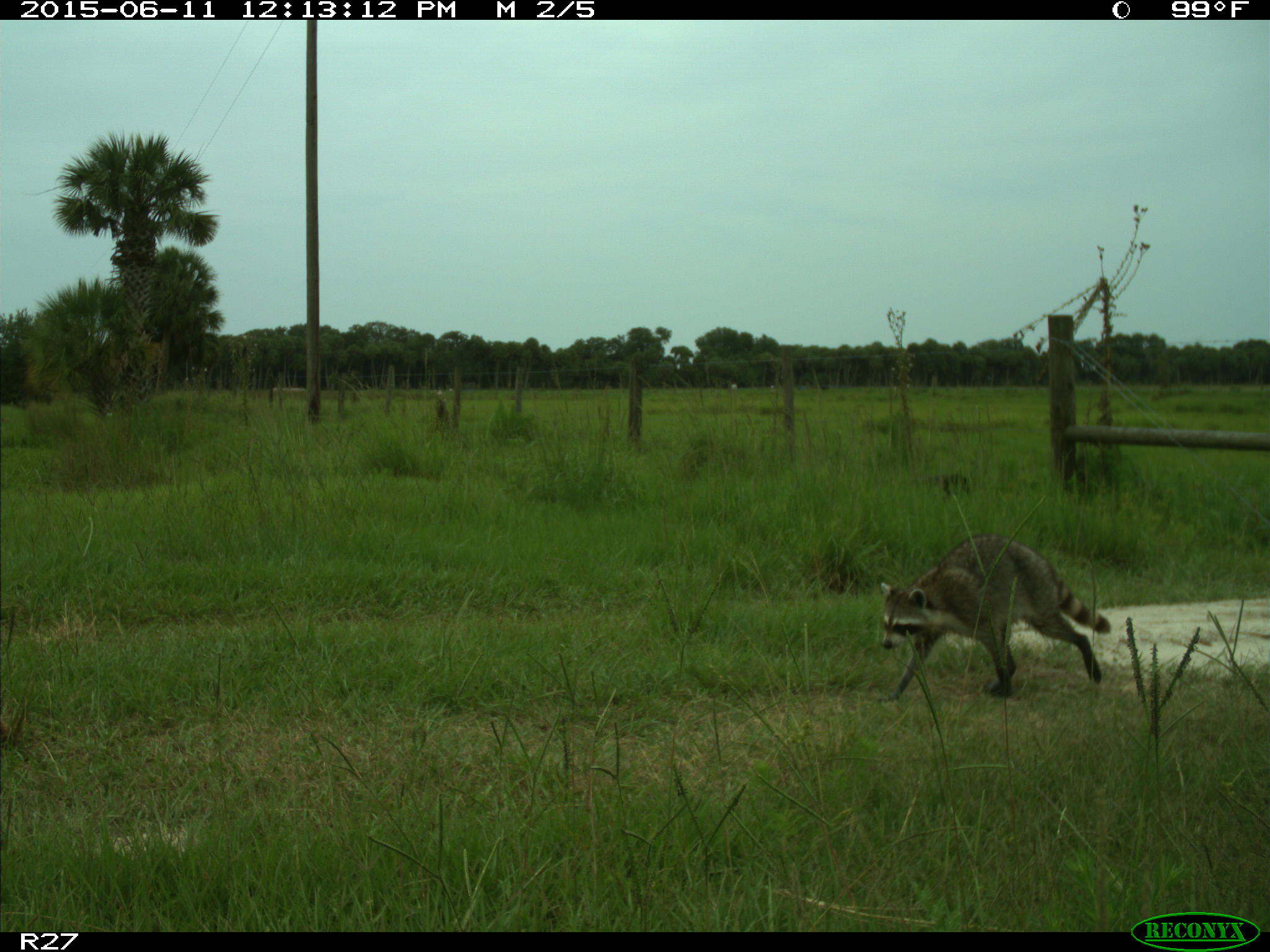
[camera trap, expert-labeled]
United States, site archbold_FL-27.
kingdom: Animalia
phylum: Chordata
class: Mammalia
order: Carnivora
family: Procyonidae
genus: Procyon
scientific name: Procyon lotor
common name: common raccoon